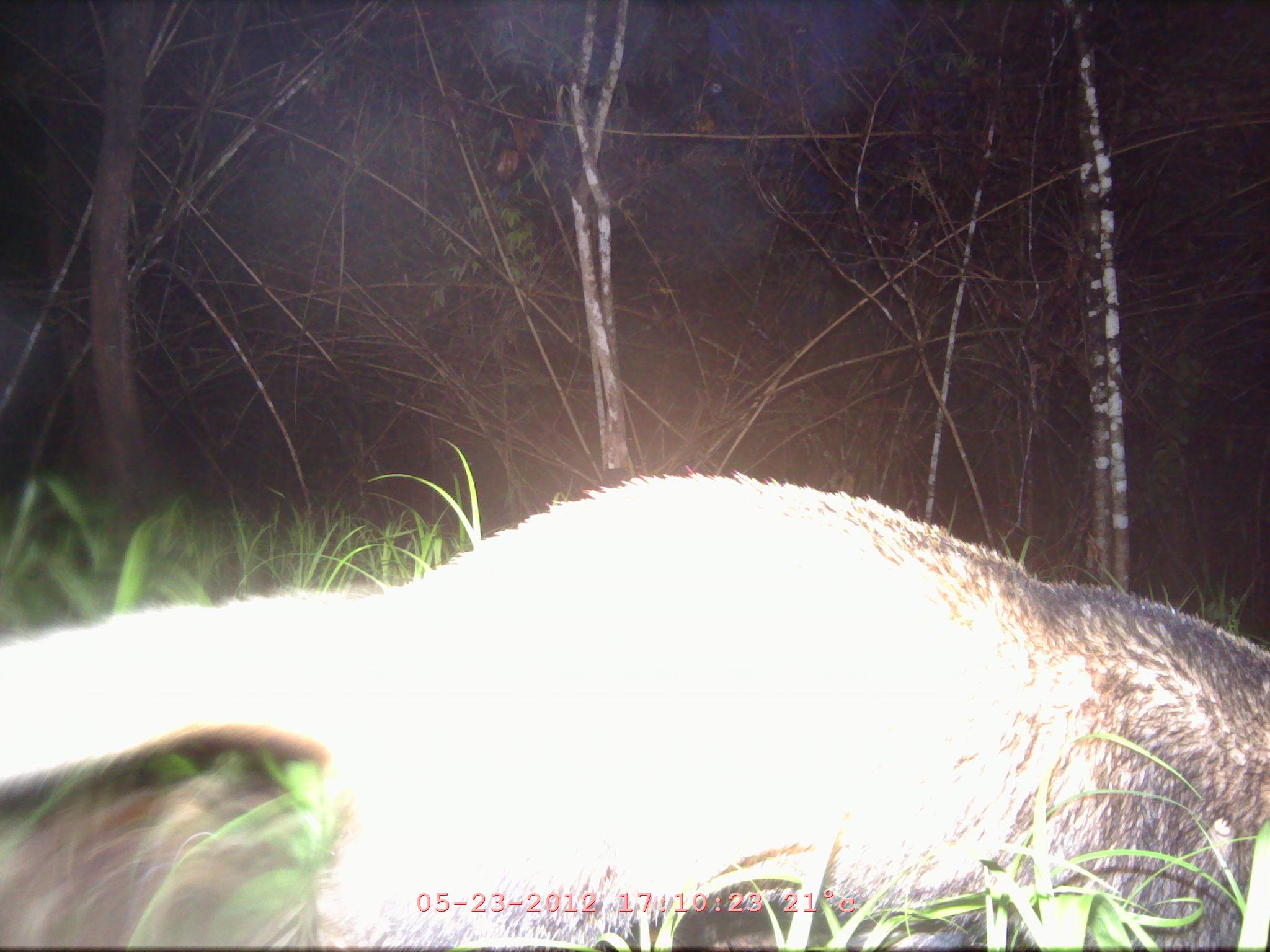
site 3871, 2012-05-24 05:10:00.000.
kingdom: Animalia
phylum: Chordata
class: Mammalia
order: Carnivora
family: Mustelidae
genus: Arctonyx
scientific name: Arctonyx collaris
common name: greater hog badger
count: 1